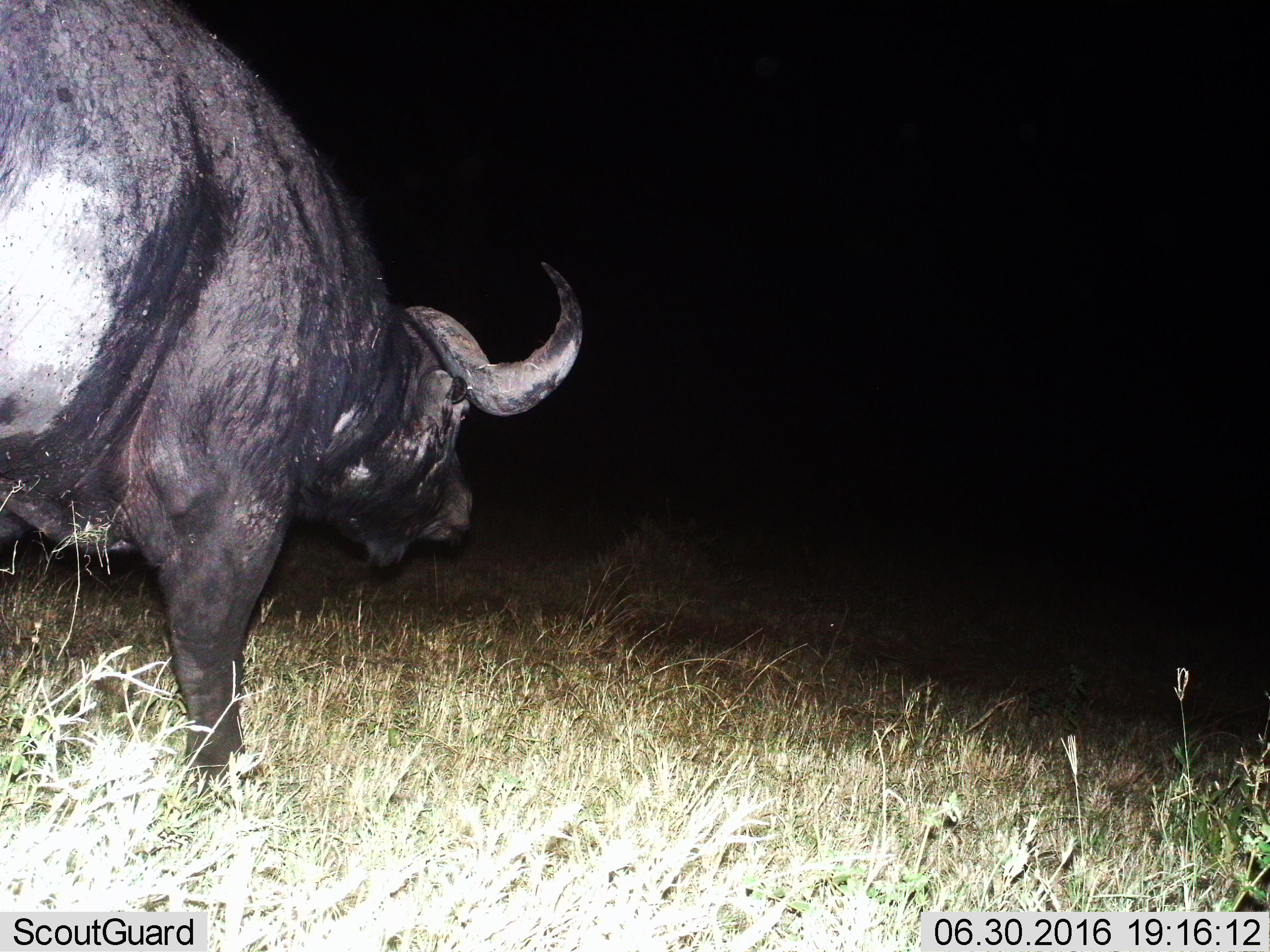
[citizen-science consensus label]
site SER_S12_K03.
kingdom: Animalia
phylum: Chordata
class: Mammalia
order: Artiodactyla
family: Bovidae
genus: Syncerus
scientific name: Syncerus caffer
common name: african buffalo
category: buffalo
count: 1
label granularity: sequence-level